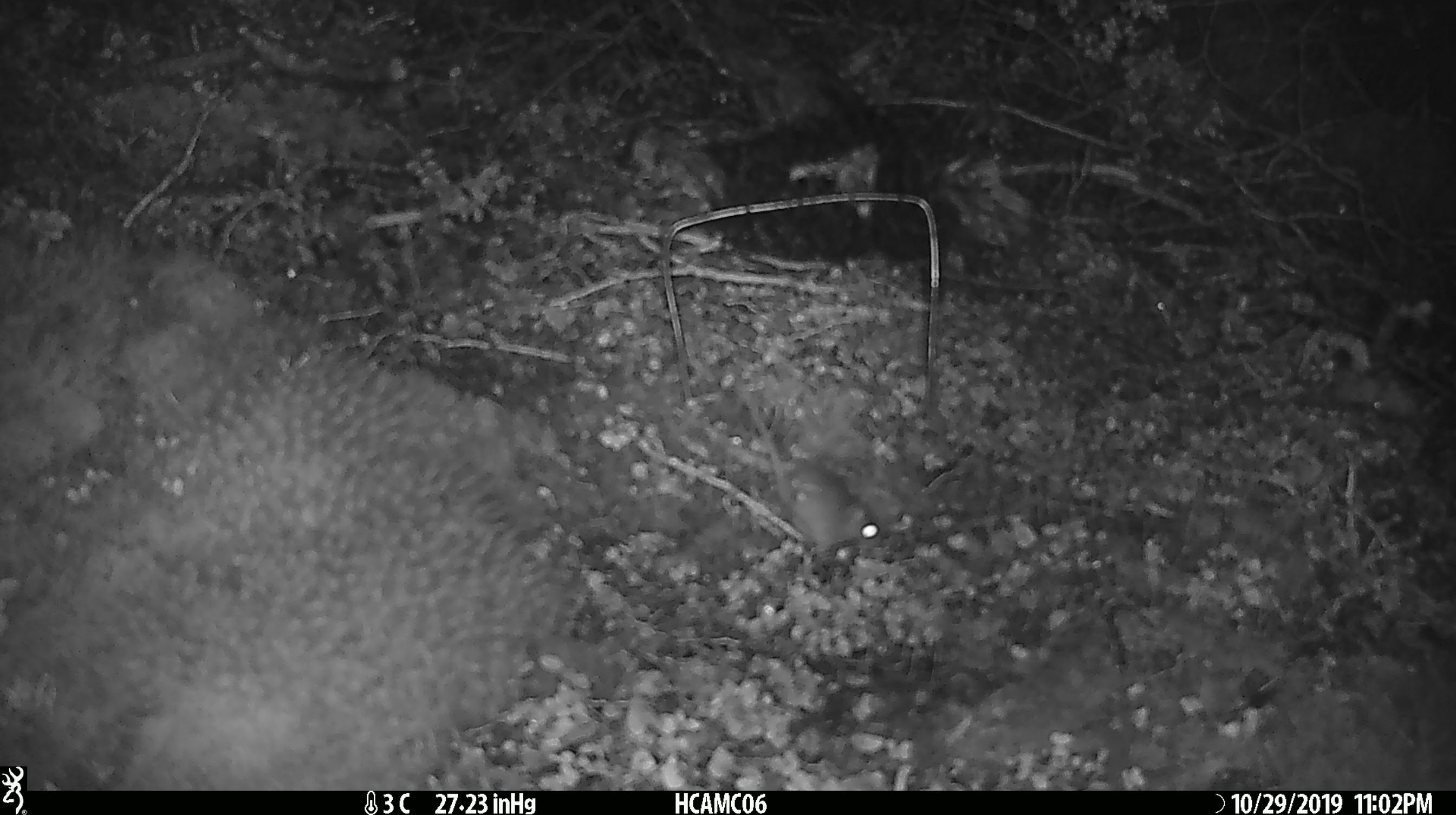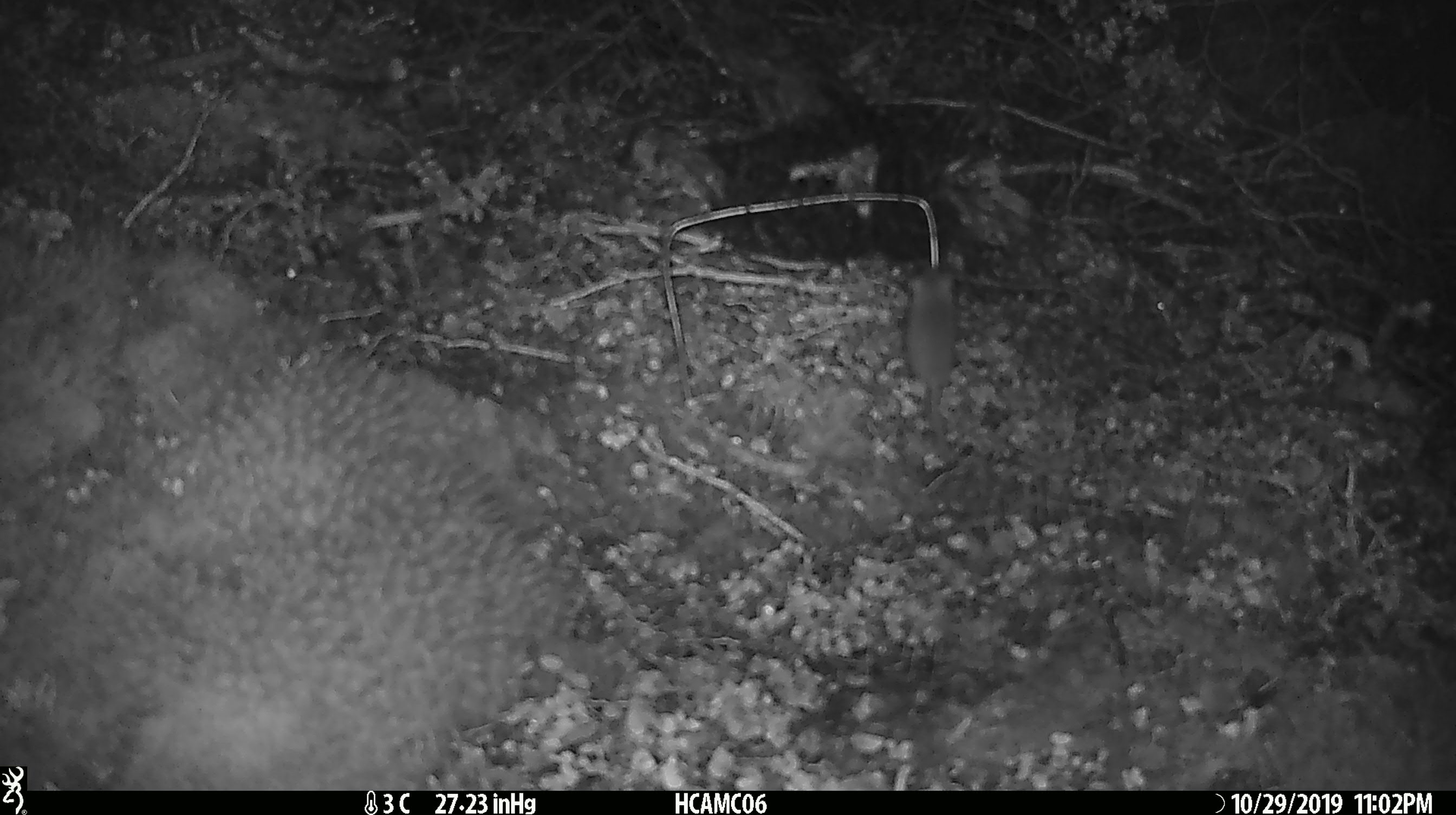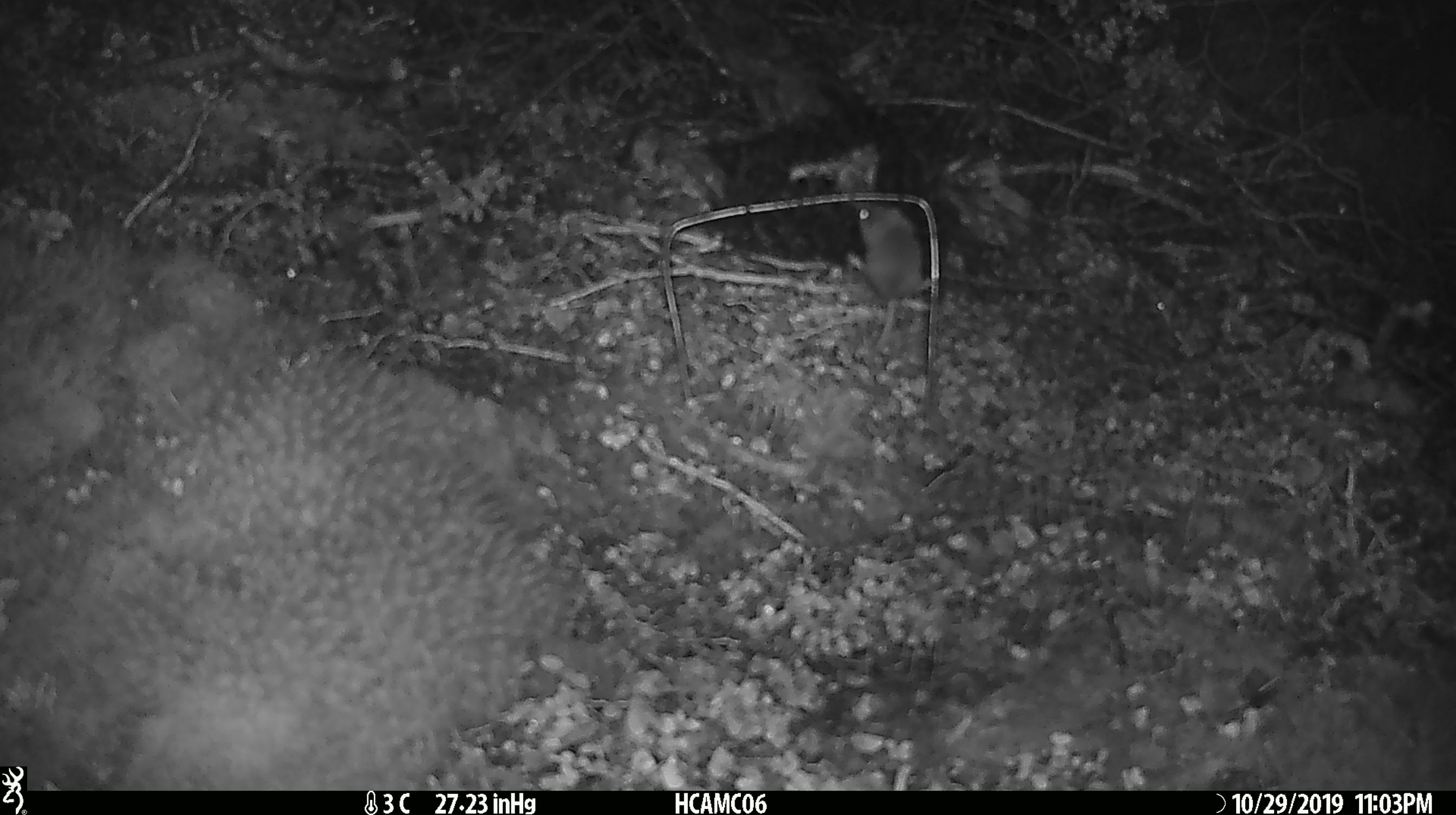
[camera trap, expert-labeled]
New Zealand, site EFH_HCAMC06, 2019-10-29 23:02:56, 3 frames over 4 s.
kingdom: Animalia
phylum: Chordata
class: Mammalia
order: Rodentia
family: Muridae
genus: Mus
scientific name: Mus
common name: mouse